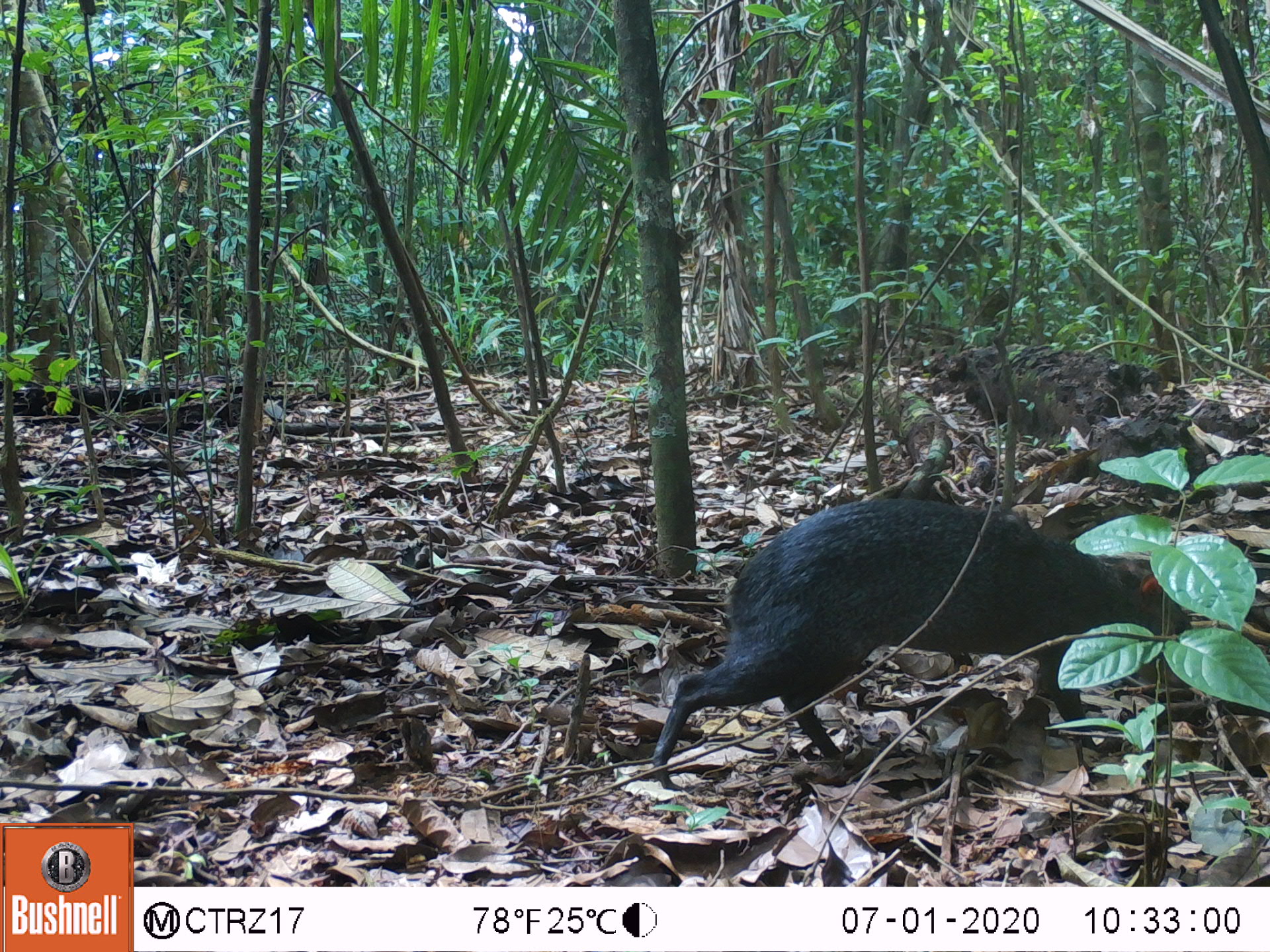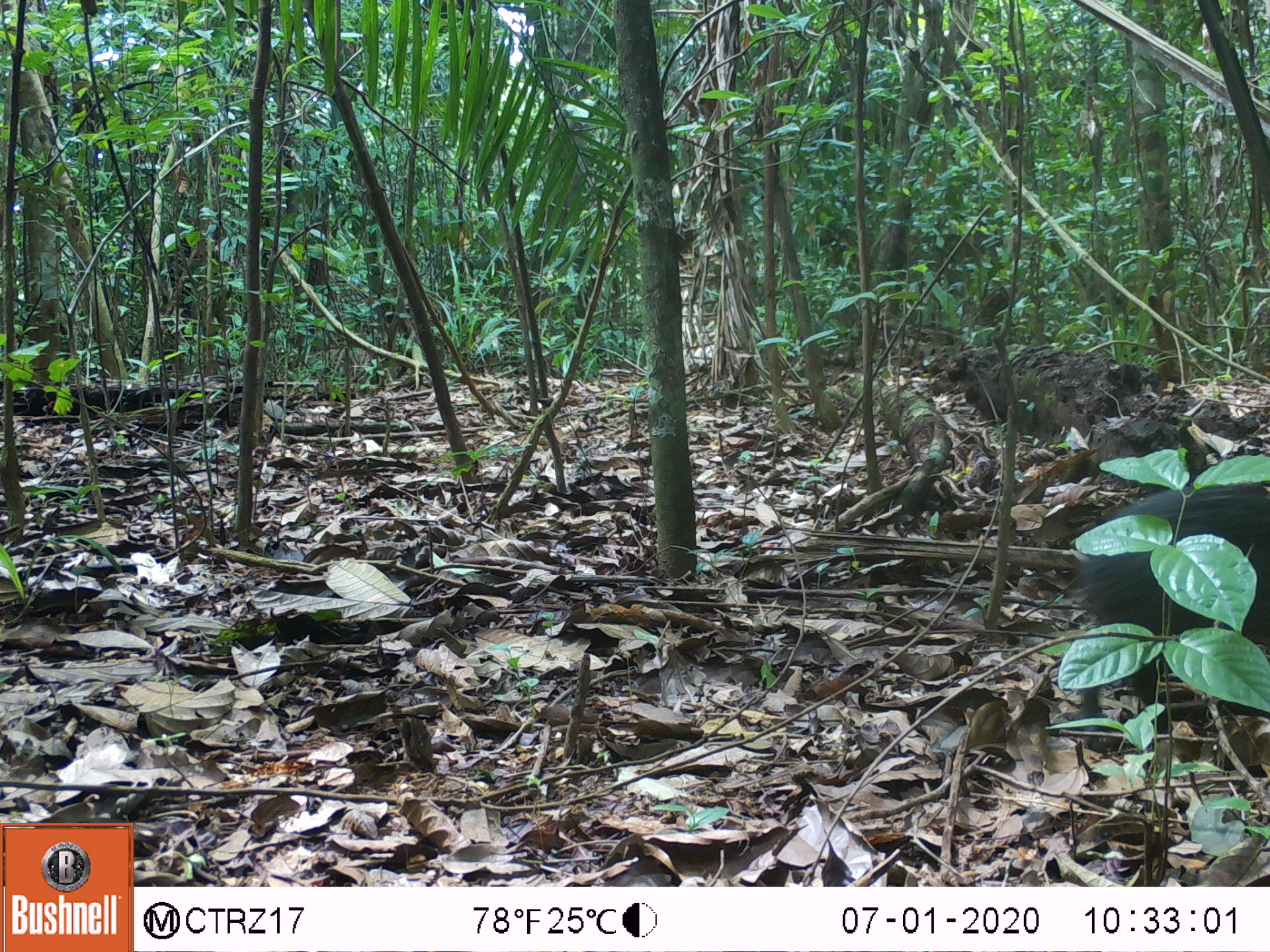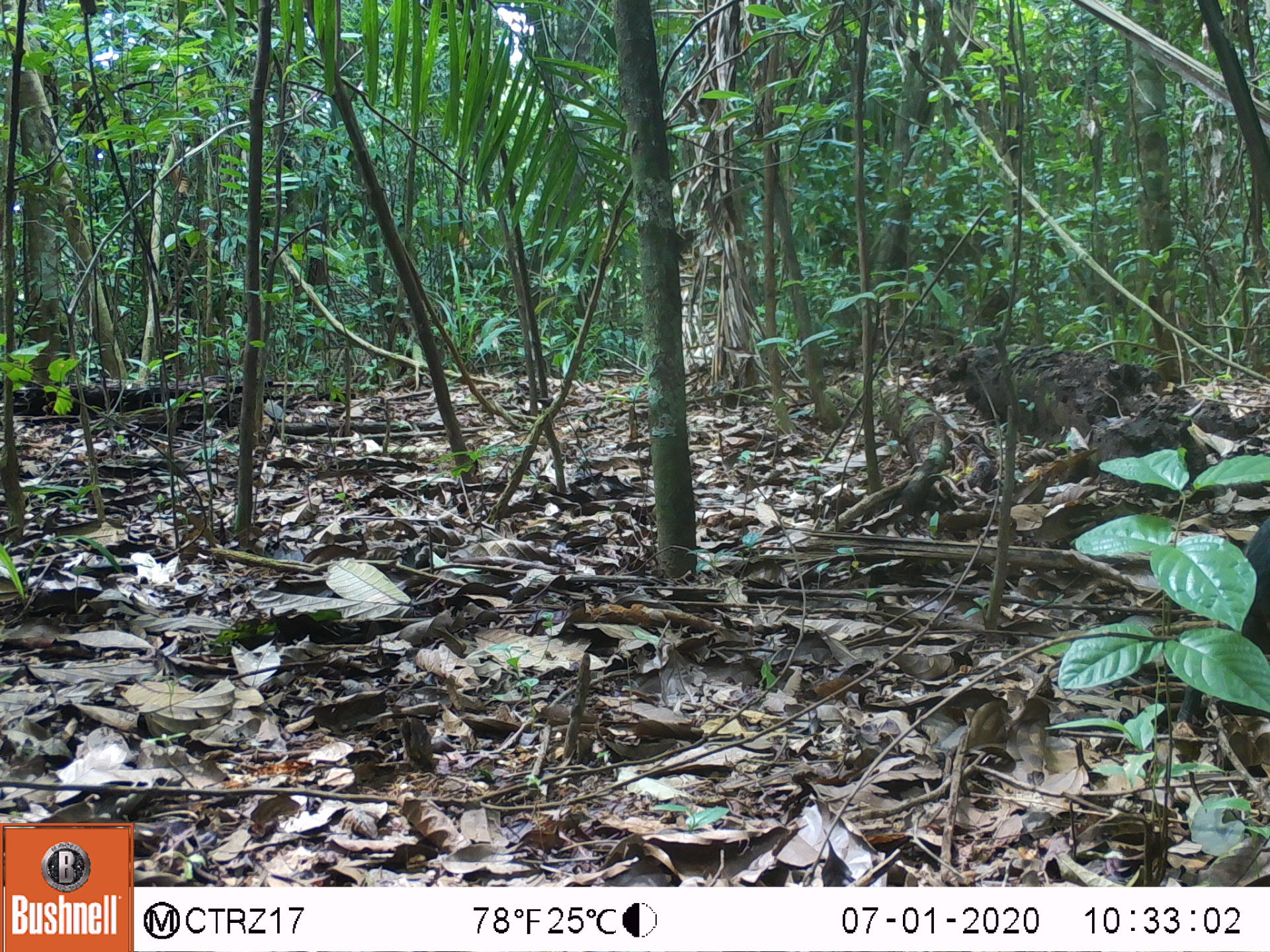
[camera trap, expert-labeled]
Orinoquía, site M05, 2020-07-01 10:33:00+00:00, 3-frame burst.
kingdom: Animalia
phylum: Chordata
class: Mammalia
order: Rodentia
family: Dasyproctidae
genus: Dasyprocta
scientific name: Dasyprocta fuliginosa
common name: black agouti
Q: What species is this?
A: Black agouti (Dasyprocta fuliginosa).